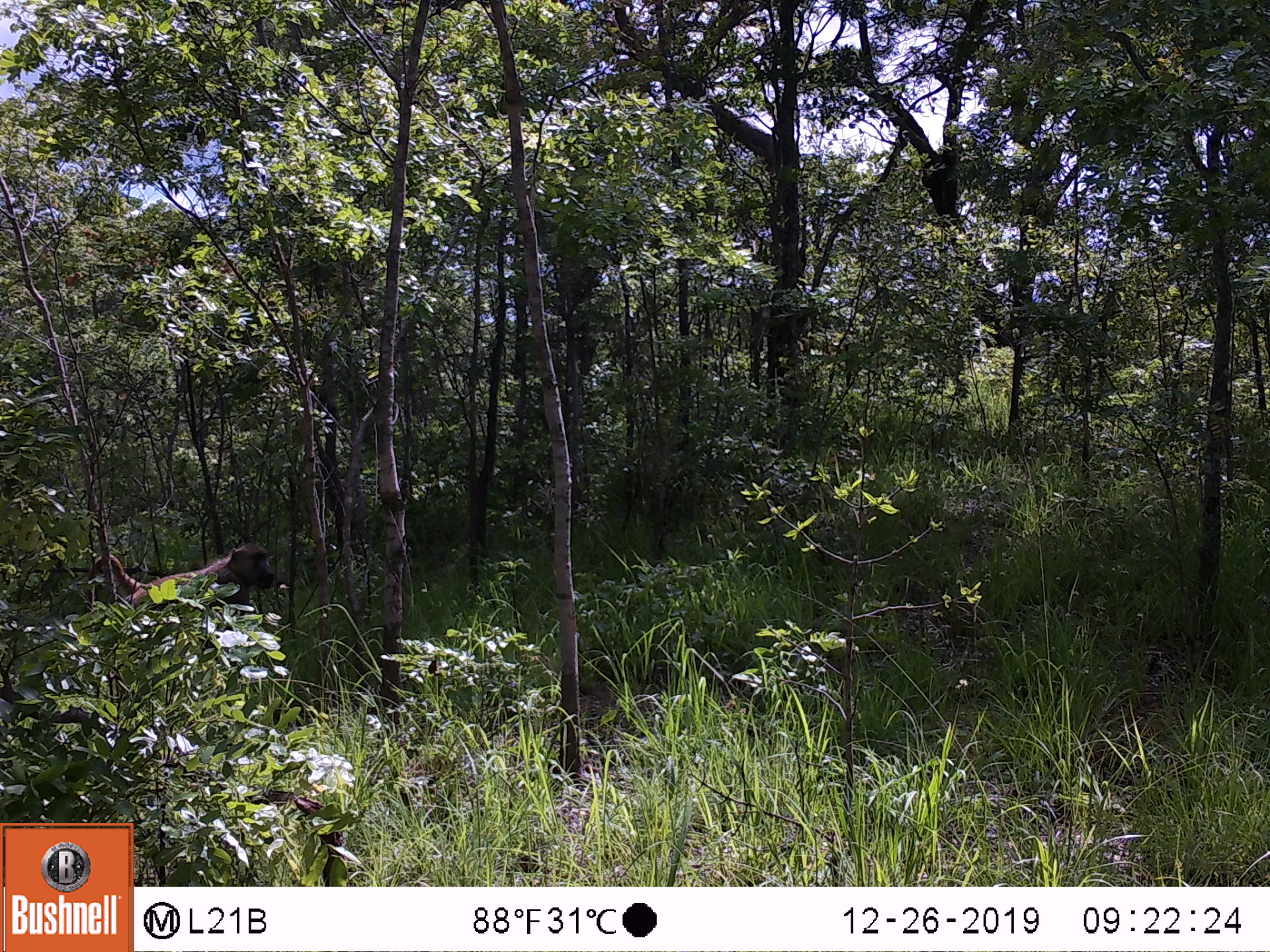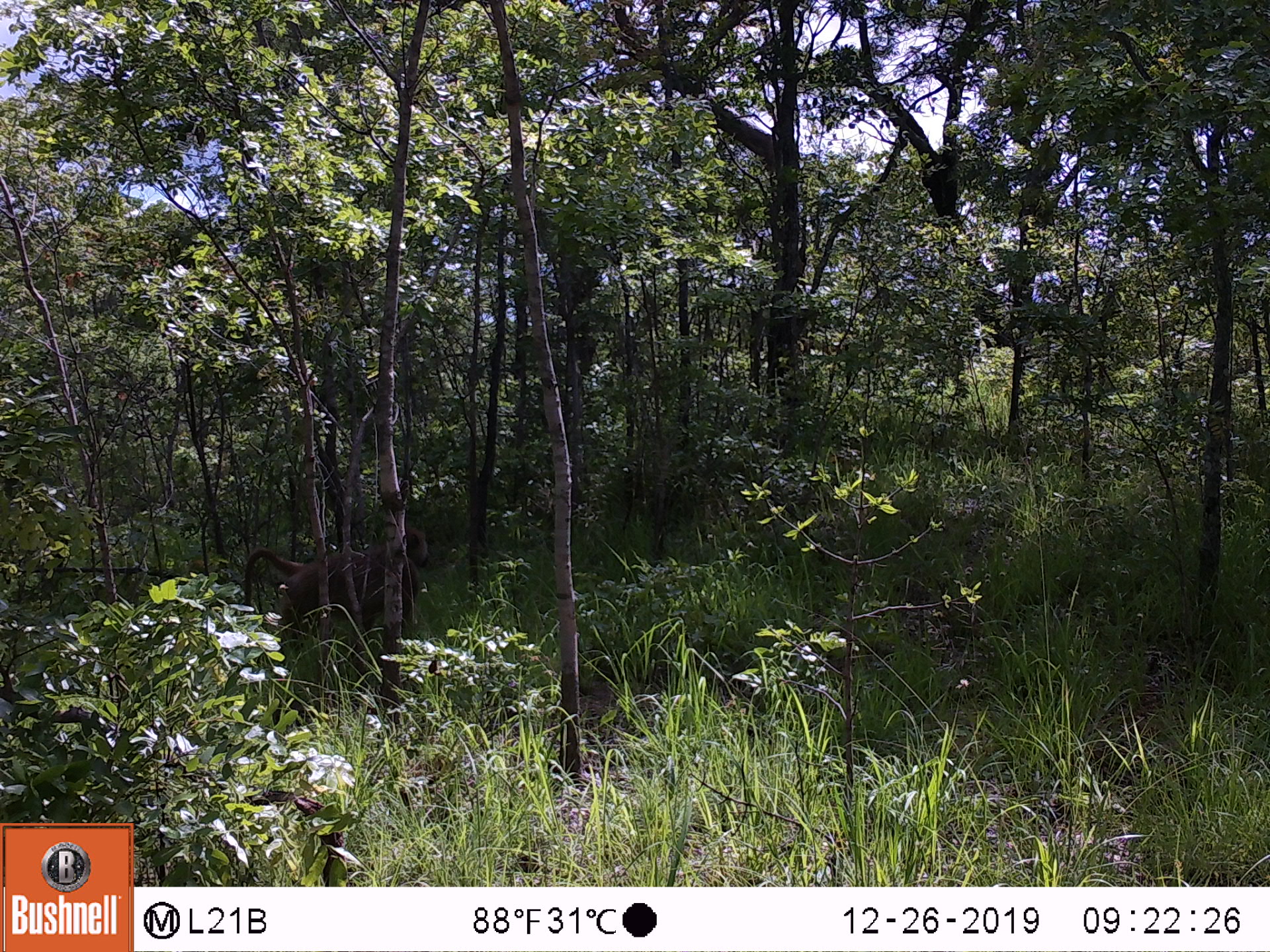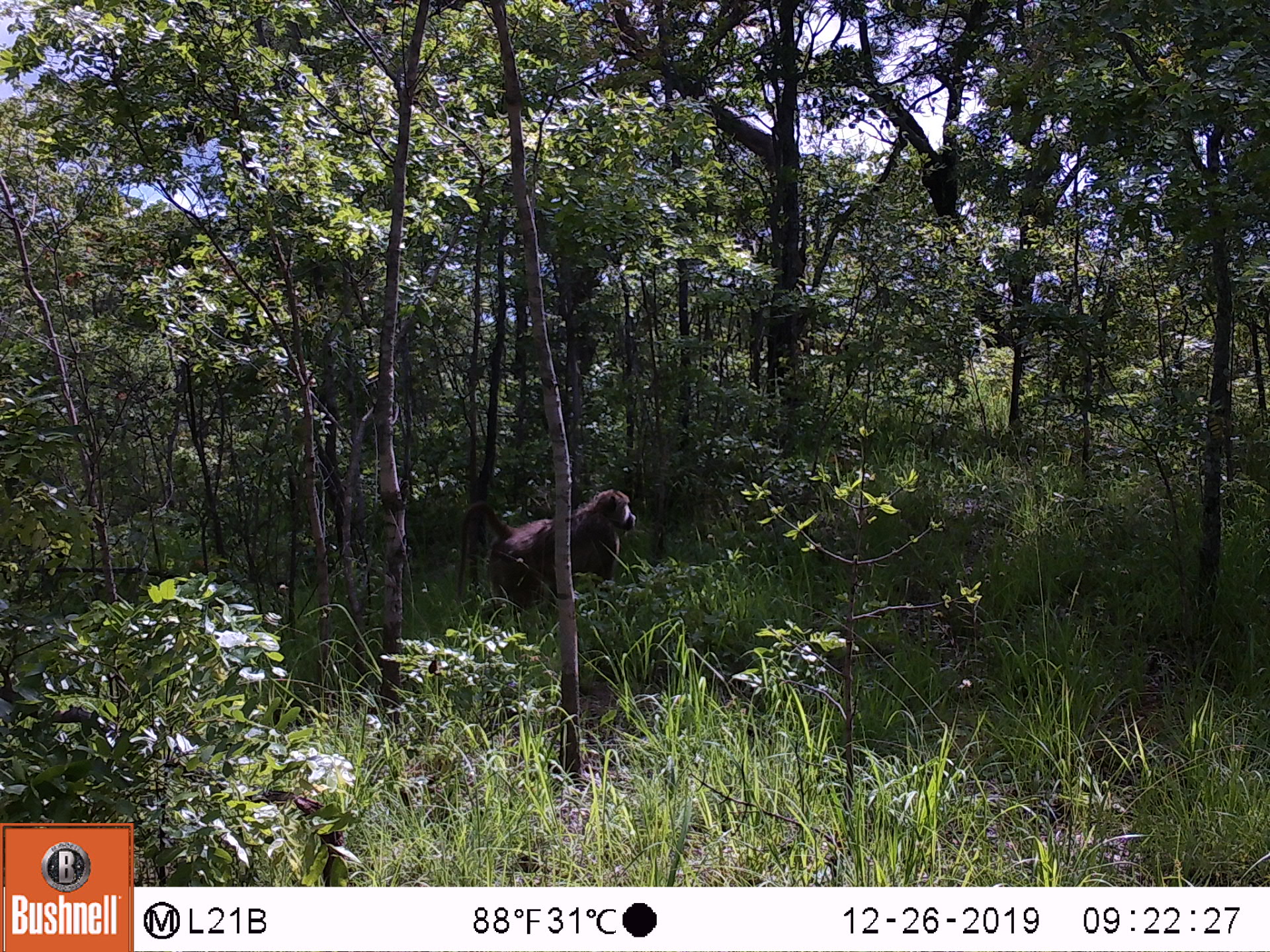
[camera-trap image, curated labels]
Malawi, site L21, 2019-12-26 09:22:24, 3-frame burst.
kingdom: Animalia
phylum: Chordata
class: Mammalia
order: Primates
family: Cercopithecidae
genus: Papio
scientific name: Papio cynocephalus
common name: yellow baboon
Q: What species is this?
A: Yellow baboon (Papio cynocephalus).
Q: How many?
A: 1.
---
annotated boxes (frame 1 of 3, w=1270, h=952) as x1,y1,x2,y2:
yellow baboon: 96,543,278,624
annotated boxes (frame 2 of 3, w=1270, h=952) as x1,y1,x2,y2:
yellow baboon: 238,526,433,626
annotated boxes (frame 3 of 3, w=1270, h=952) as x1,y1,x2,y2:
yellow baboon: 454,488,639,627